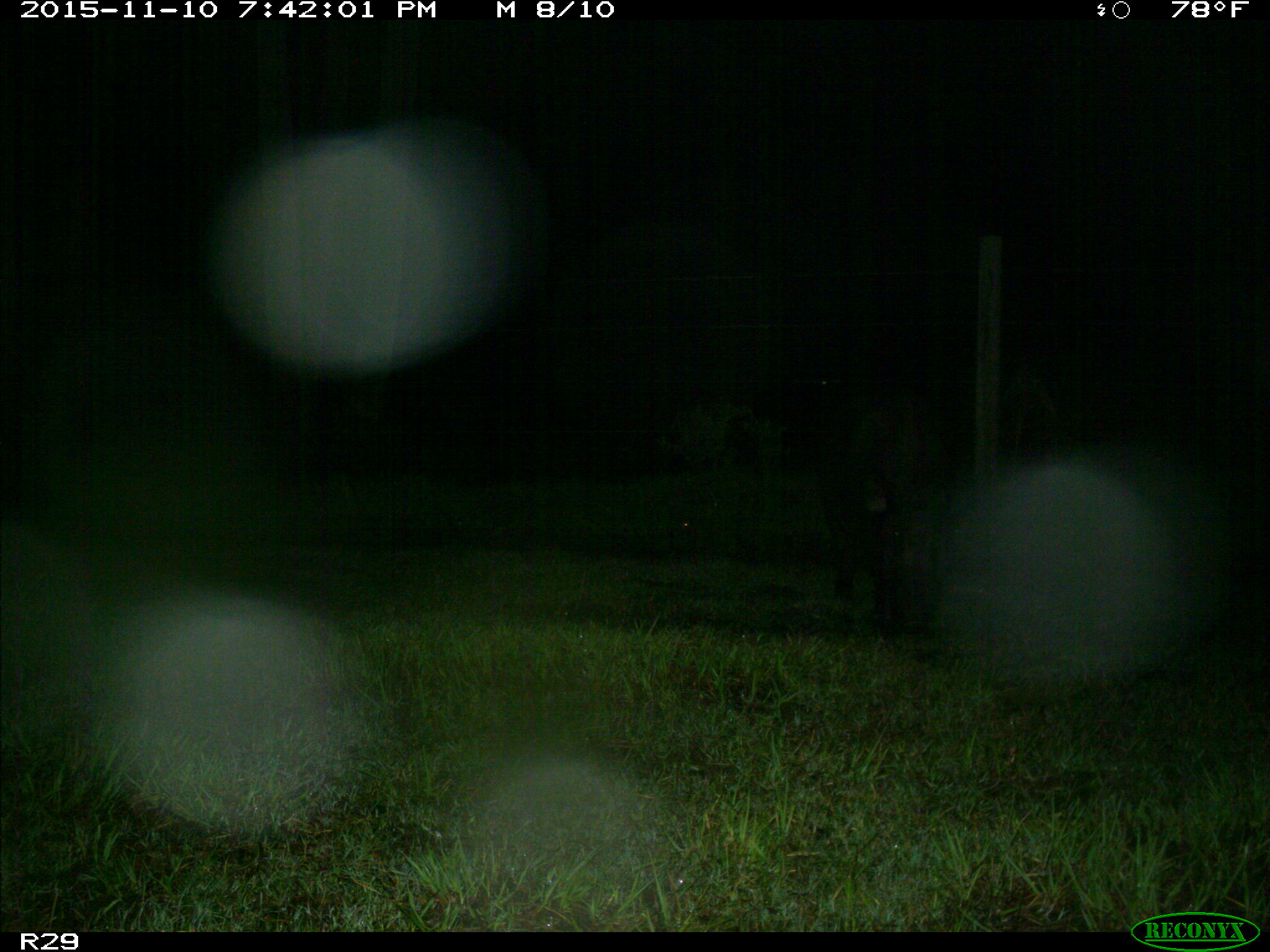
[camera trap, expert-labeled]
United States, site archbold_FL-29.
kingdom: Animalia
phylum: Chordata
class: Mammalia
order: Artiodactyla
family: Suidae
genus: Sus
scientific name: Sus scrofa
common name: wild boar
Sus scrofa (wild boar).